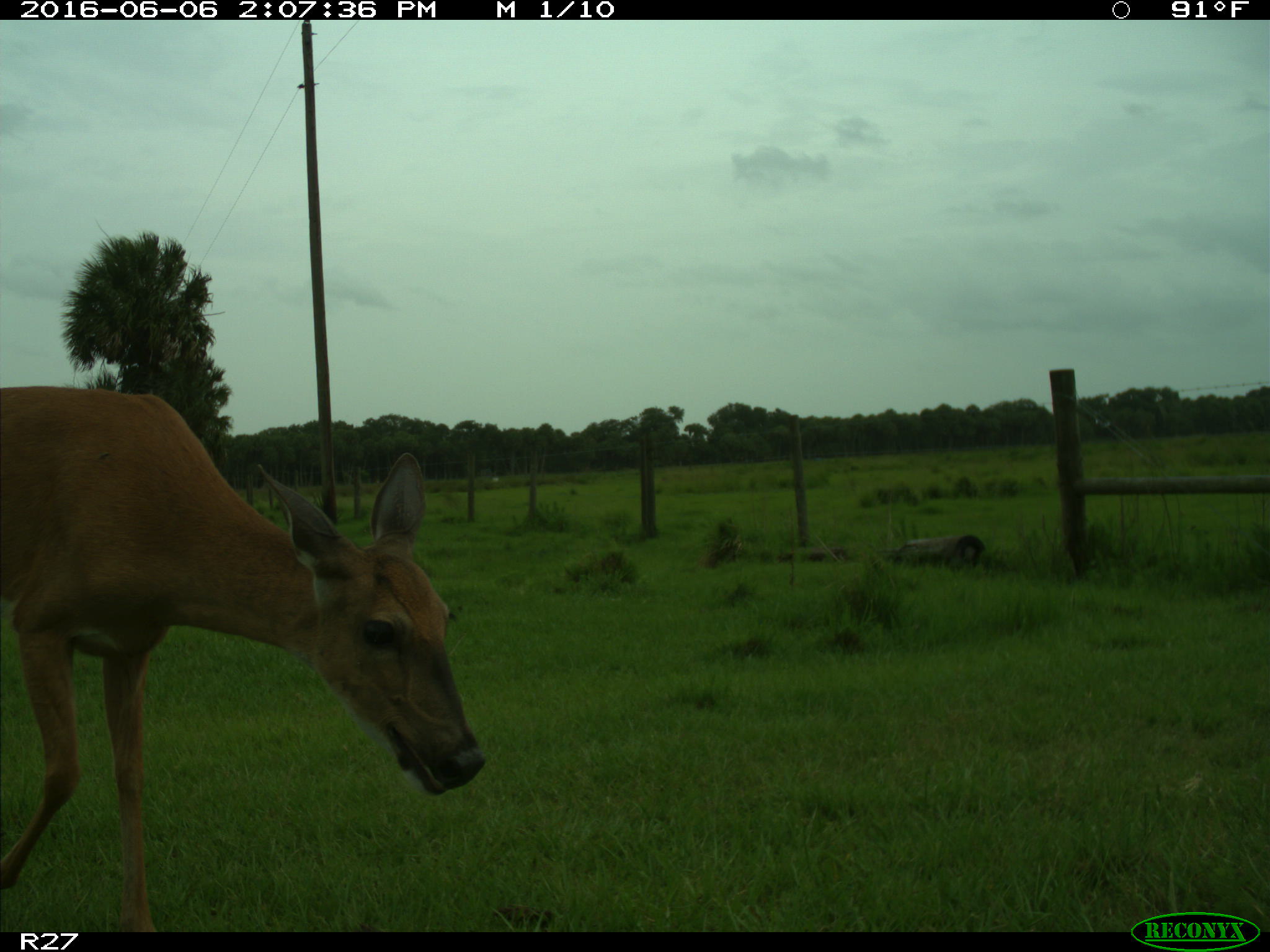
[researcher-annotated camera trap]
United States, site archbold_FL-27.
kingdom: Animalia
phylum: Chordata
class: Mammalia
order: Artiodactyla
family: Cervidae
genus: Odocoileus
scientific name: Odocoileus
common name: deer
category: unidentified deer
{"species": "unidentified deer (deer) (Odocoileus)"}